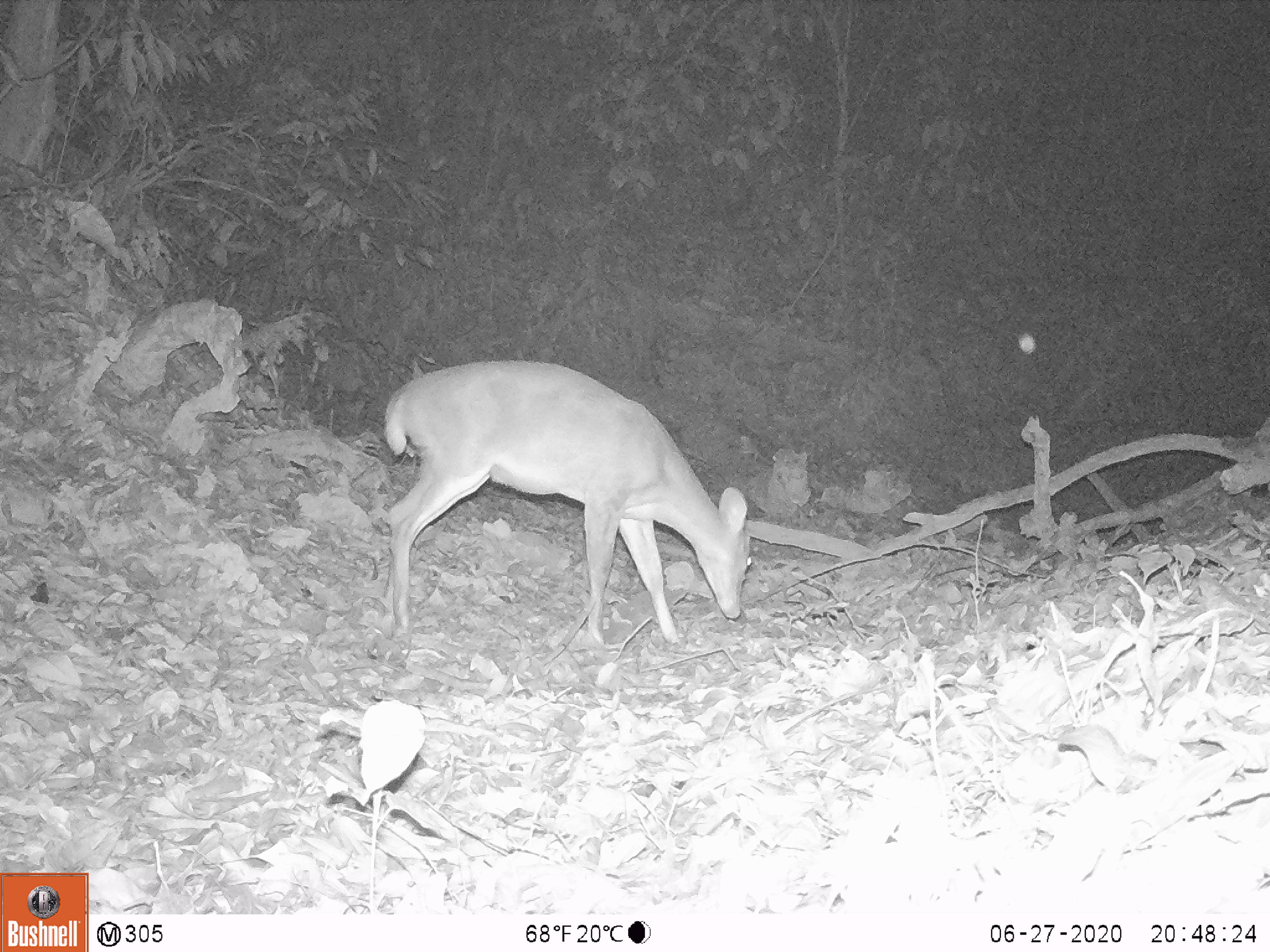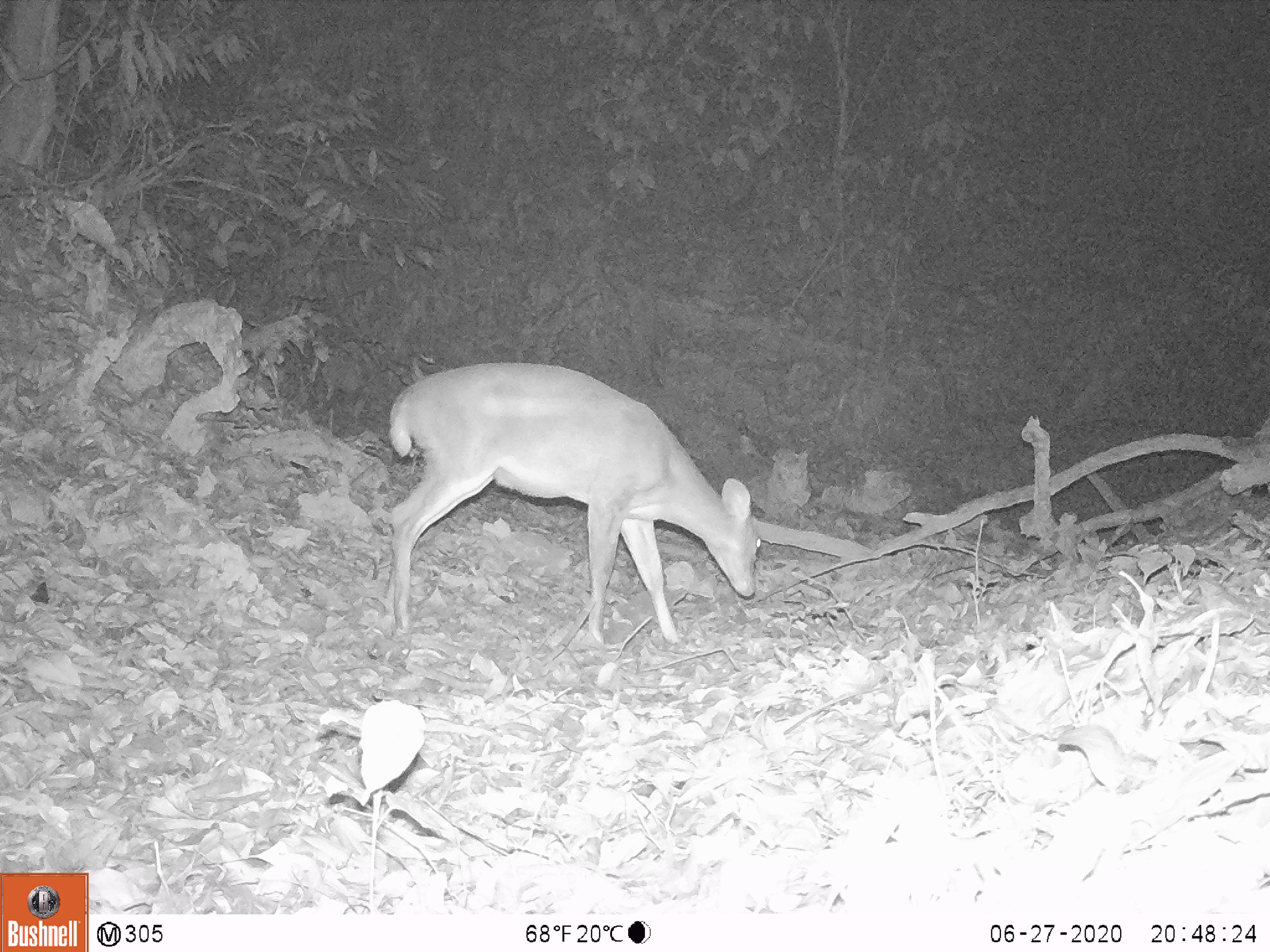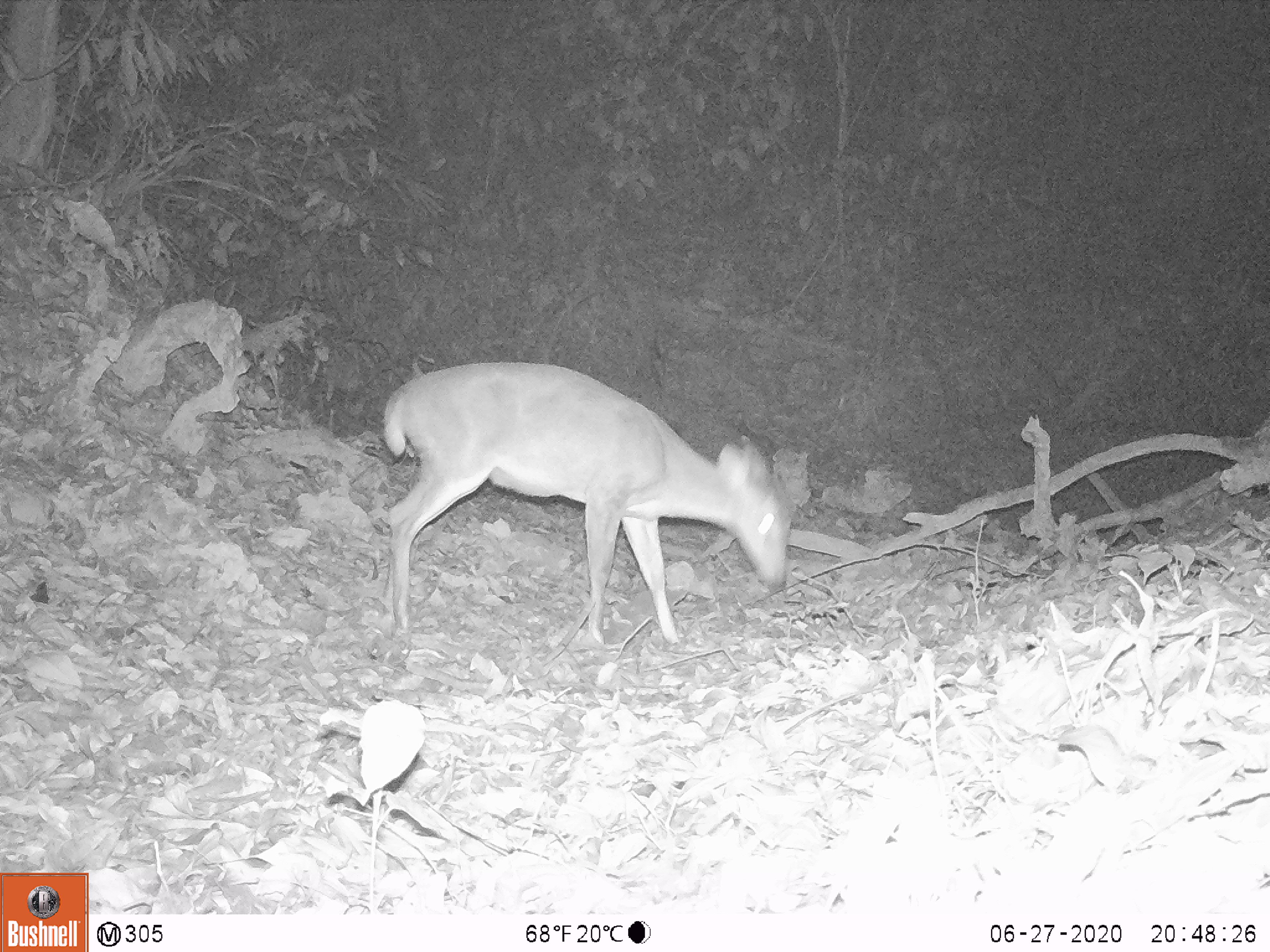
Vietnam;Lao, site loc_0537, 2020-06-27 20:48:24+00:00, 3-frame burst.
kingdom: Animalia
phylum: Chordata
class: Mammalia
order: Artiodactyla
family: Cervidae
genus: Muntiacus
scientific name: Muntiacus vuquangensis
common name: large-antlered muntjac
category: large antlered muntjac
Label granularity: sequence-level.